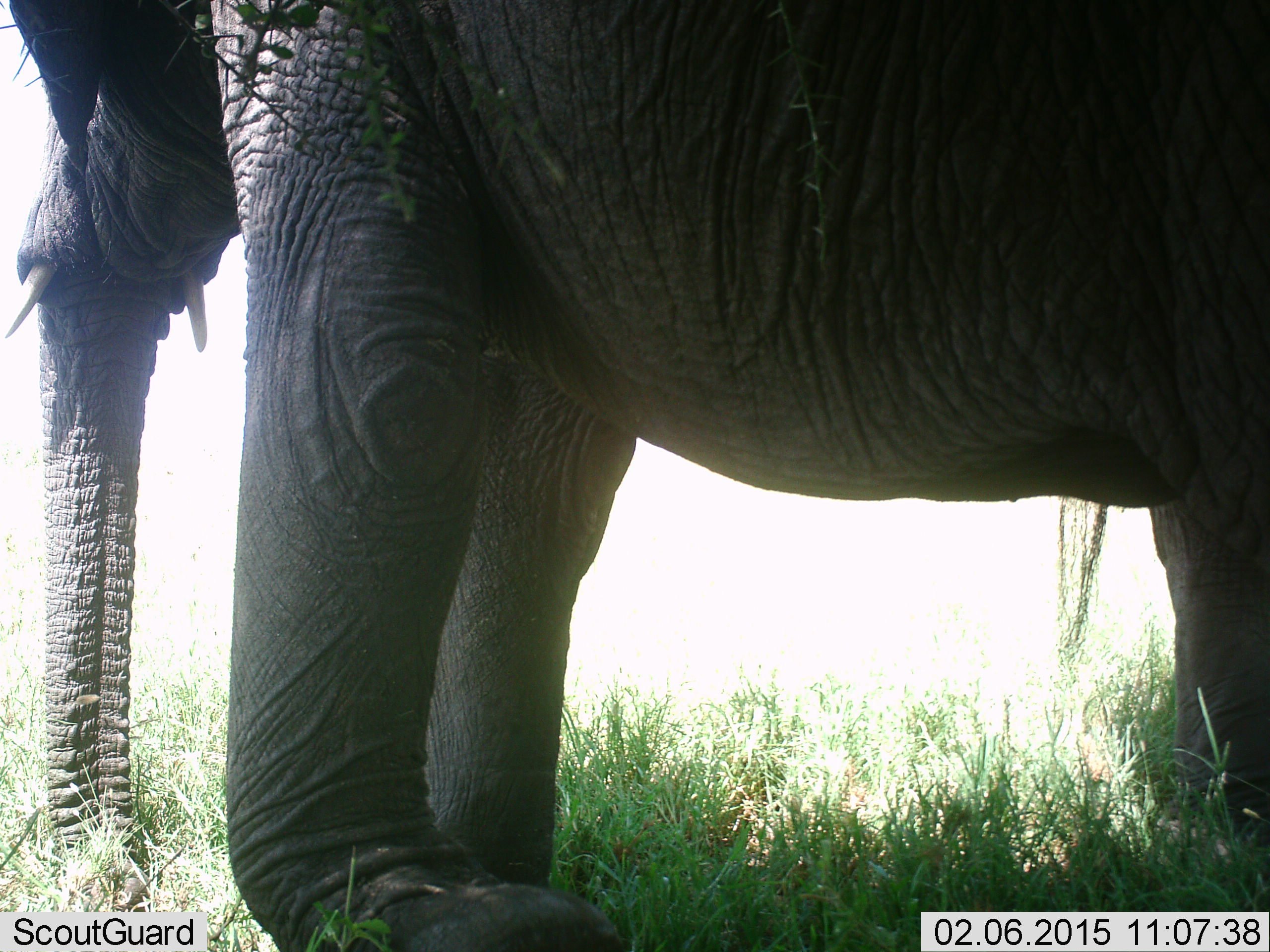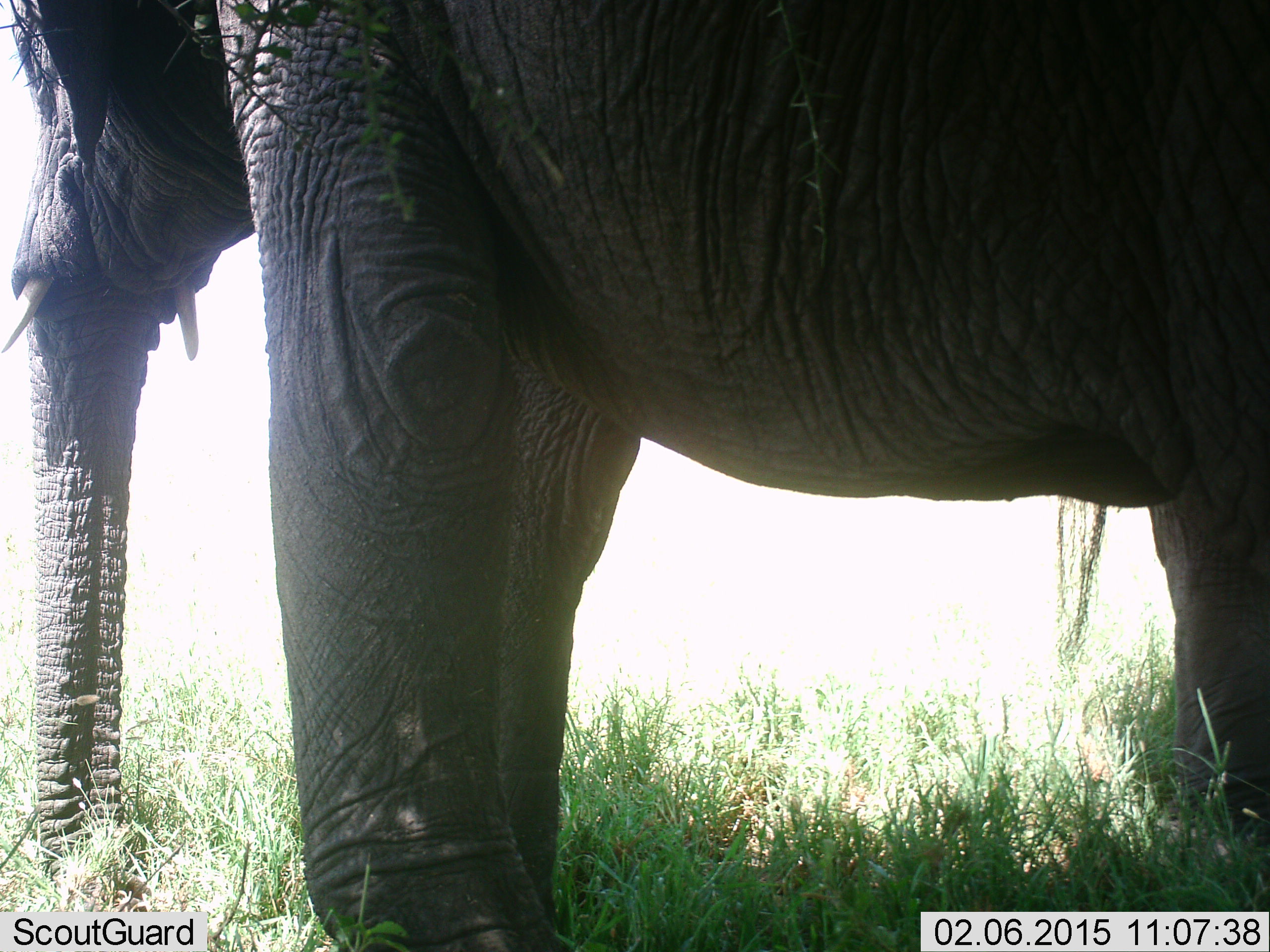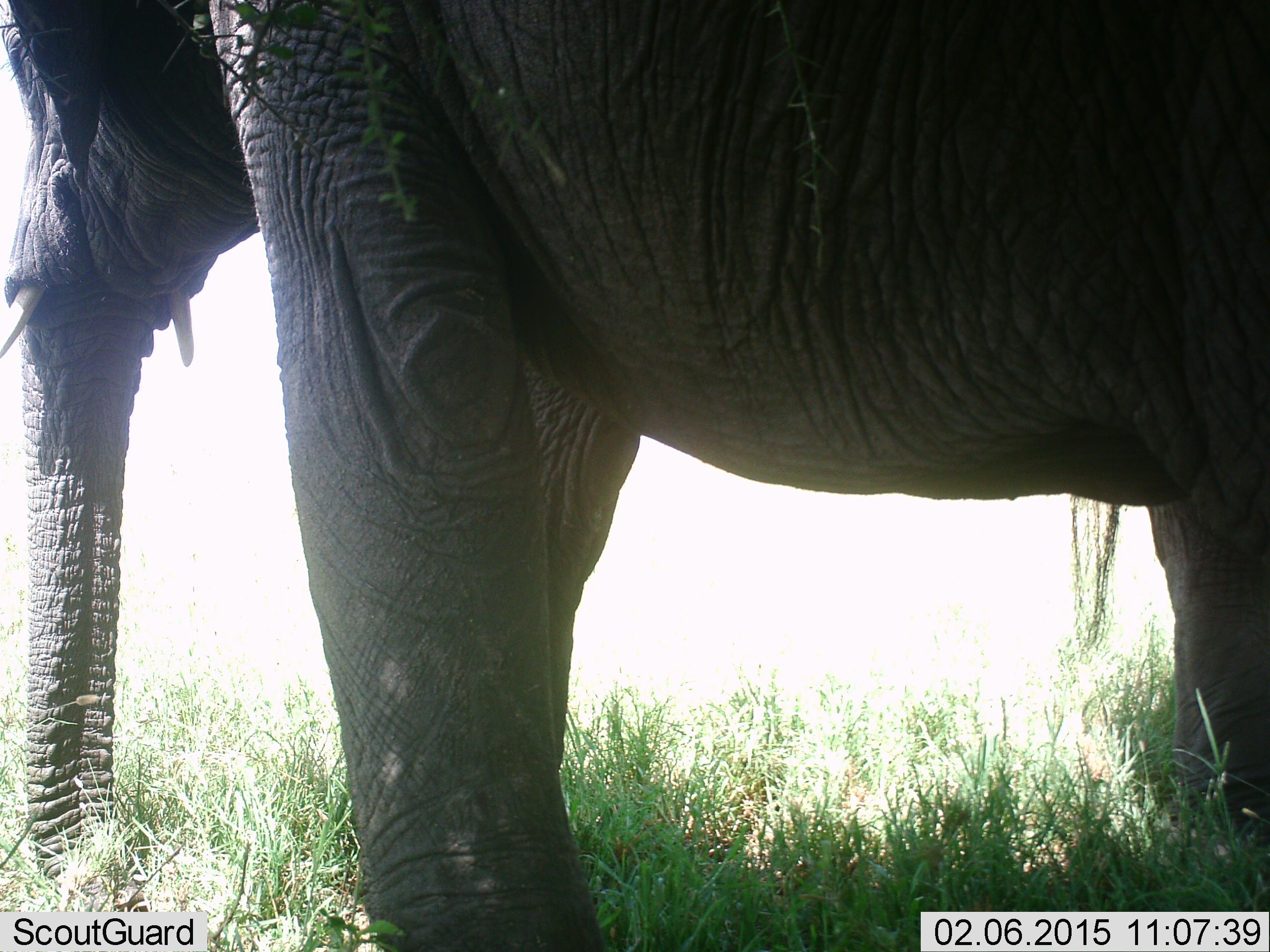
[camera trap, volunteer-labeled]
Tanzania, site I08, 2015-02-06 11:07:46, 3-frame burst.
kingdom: Animalia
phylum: Chordata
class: Mammalia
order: Proboscidea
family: Elephantidae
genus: Loxodonta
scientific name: Loxodonta africana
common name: african bush elephant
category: elephant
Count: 1.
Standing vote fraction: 80%.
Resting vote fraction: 0%.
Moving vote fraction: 0%.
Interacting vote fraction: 0%.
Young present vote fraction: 0%.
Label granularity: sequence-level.